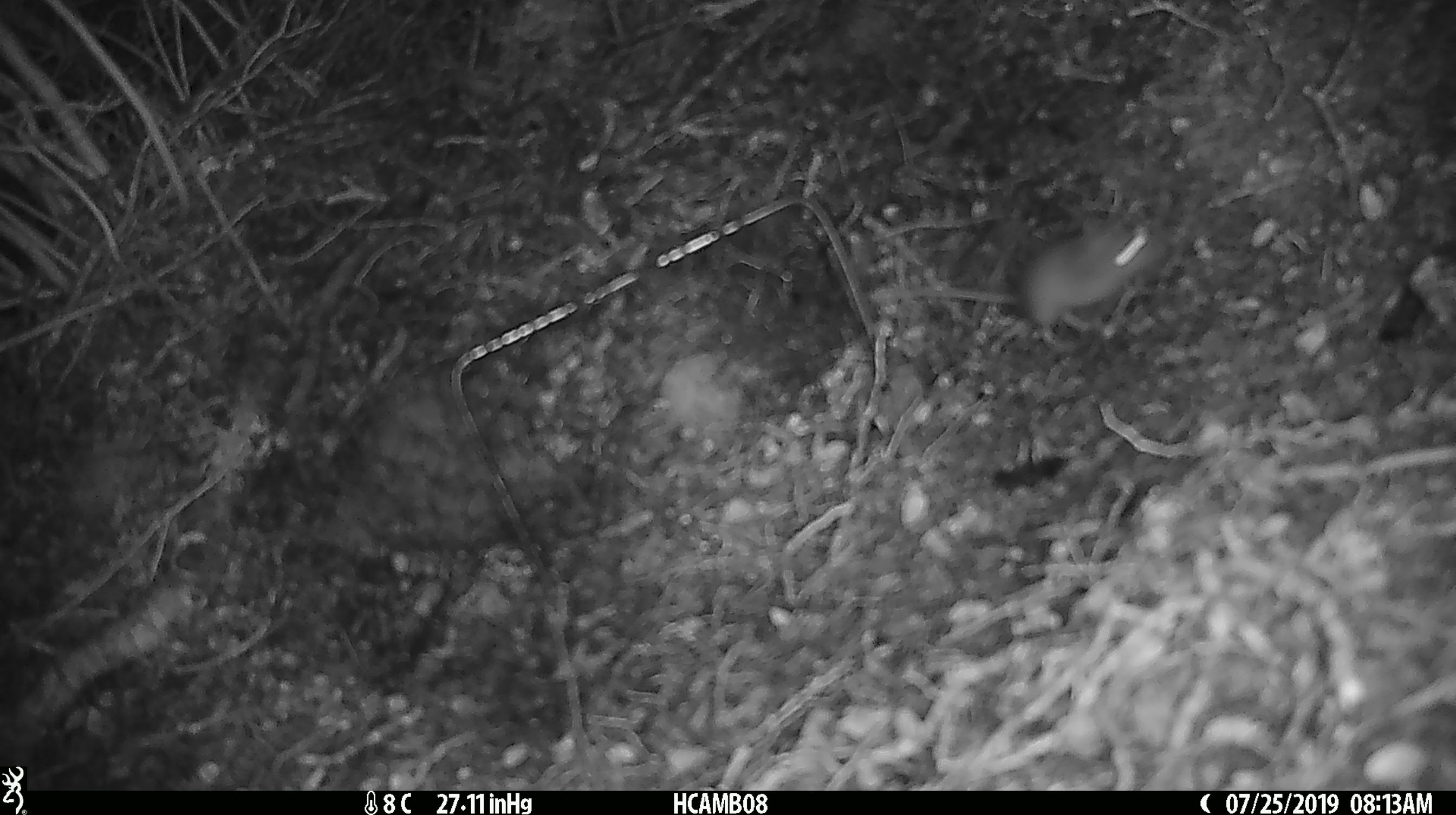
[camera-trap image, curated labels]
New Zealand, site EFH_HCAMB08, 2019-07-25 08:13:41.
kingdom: Animalia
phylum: Chordata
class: Mammalia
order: Rodentia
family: Muridae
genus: Mus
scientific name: Mus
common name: mouse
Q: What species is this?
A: Mouse (Mus).